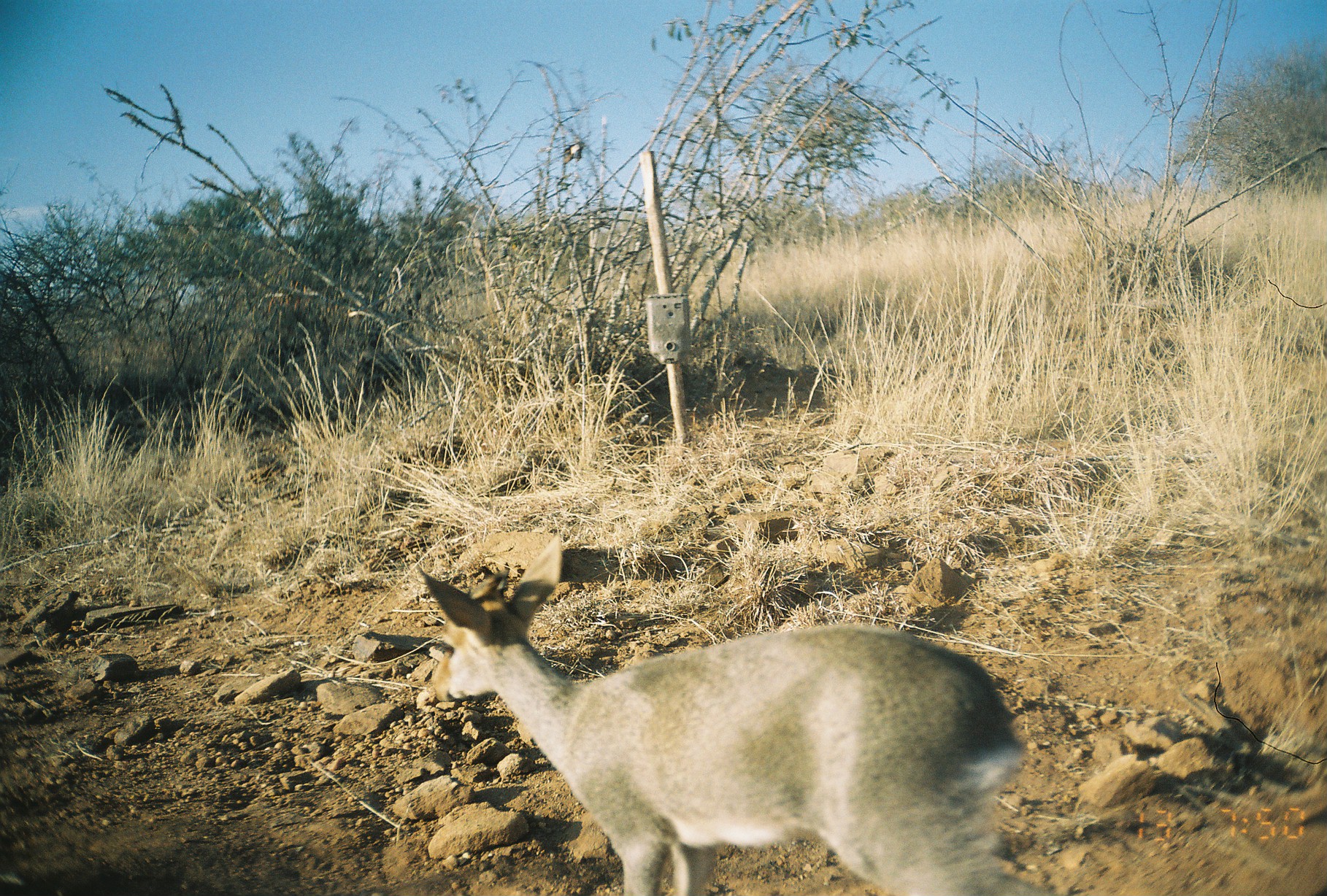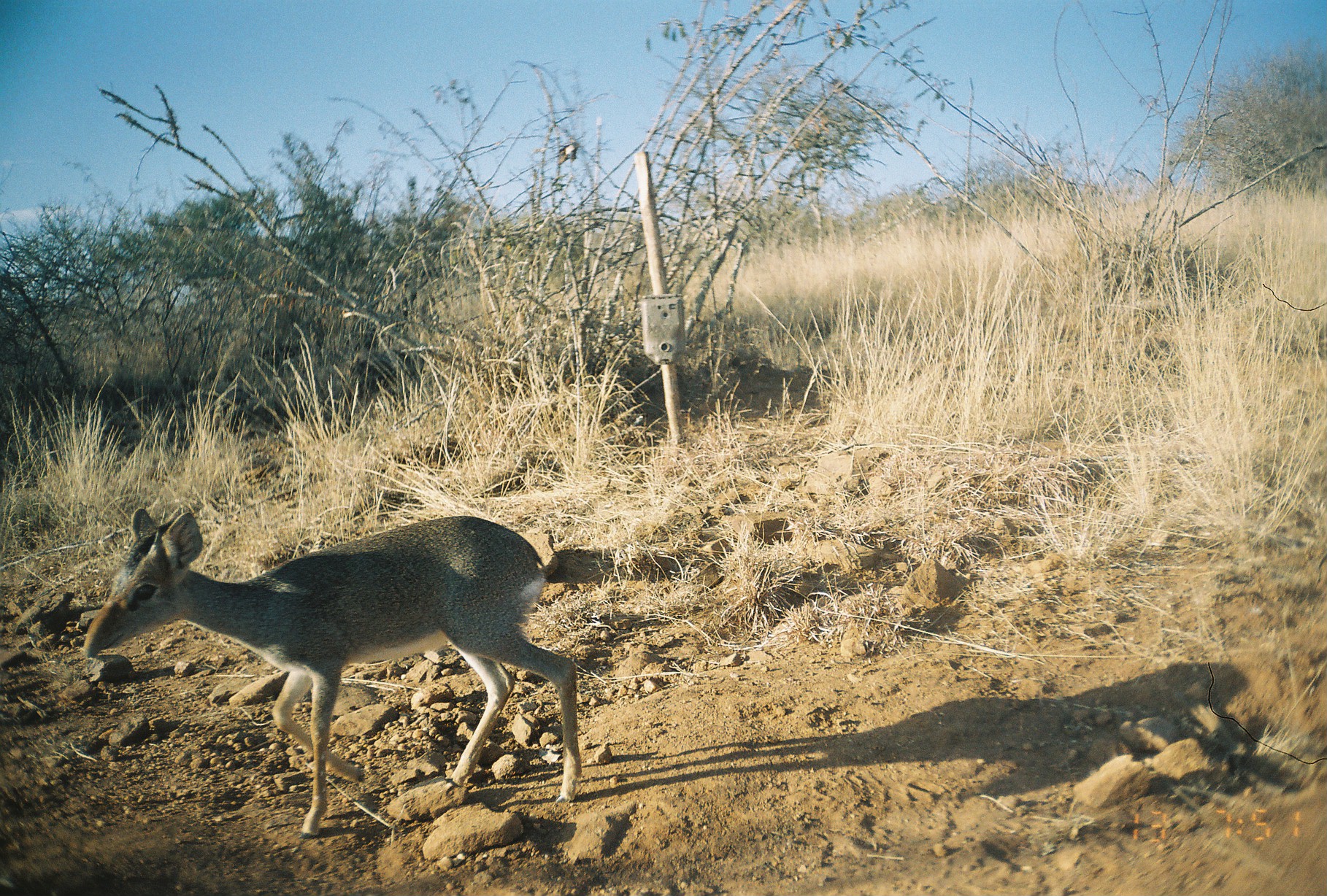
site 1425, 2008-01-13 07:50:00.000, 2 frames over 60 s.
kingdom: Animalia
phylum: Chordata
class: Mammalia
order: Artiodactyla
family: Bovidae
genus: Madoqua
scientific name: Madoqua guentheri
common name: günther's dik-dik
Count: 1.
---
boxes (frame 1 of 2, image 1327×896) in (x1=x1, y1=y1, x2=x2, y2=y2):
madoqua guentheri: (x1=407, y1=523, x2=1033, y2=889)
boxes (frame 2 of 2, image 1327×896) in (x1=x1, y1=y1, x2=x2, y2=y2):
madoqua guentheri: (x1=79, y1=502, x2=586, y2=841)